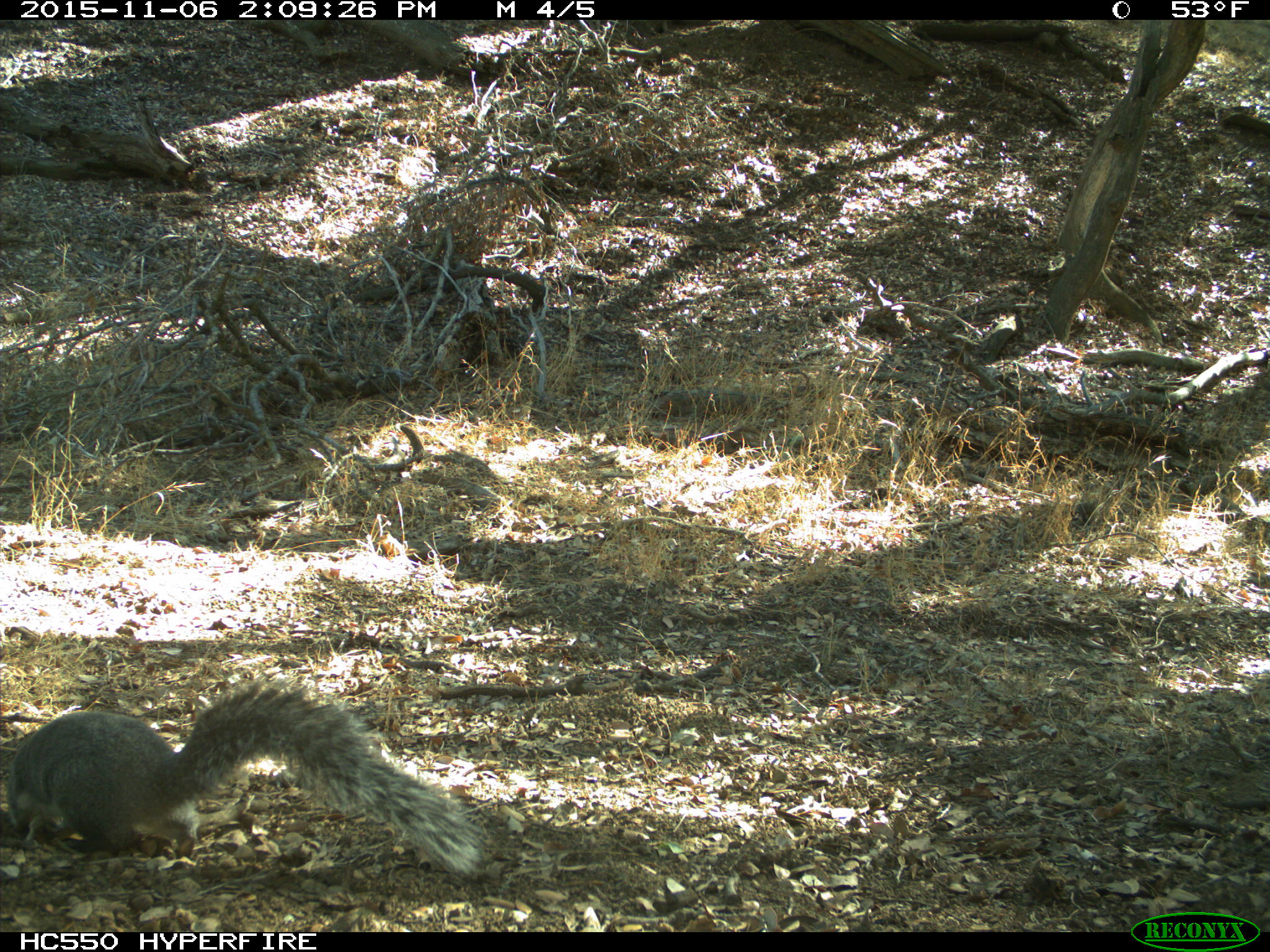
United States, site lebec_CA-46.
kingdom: Animalia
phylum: Chordata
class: Mammalia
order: Rodentia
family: Sciuridae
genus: Sciurus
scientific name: Sciurus carolinensis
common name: eastern gray squirrel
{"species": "Sciurus carolinensis (eastern gray squirrel)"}